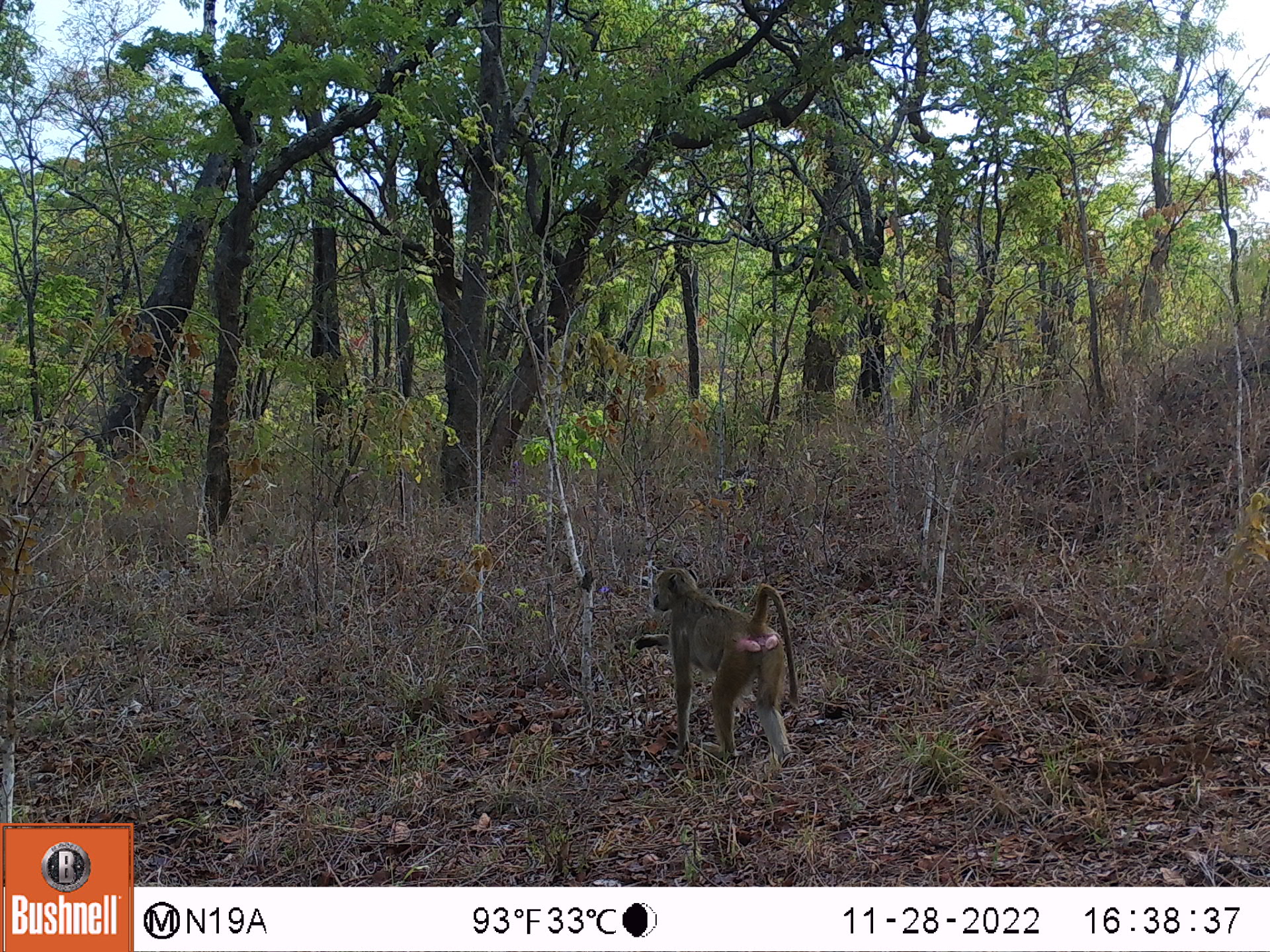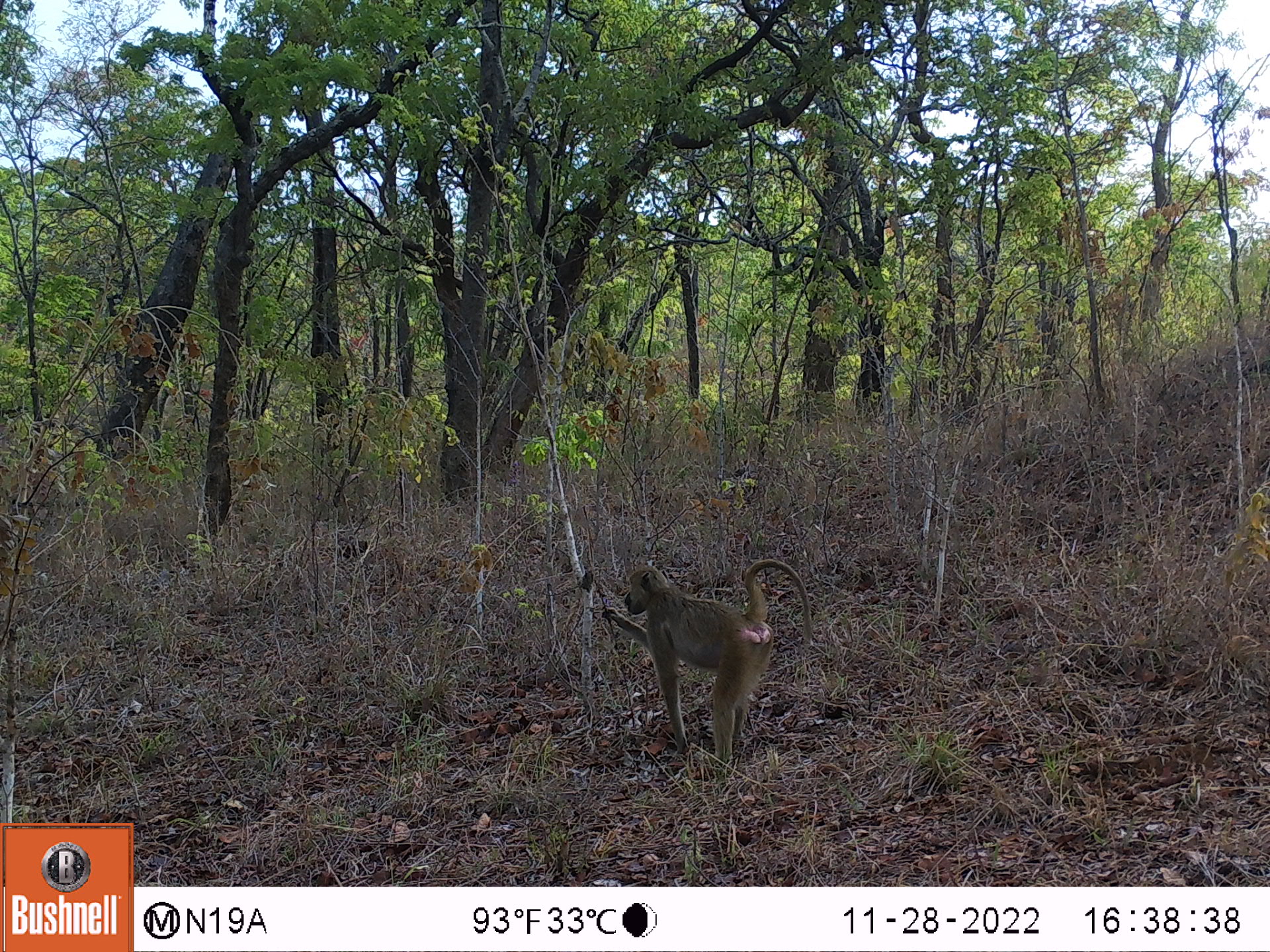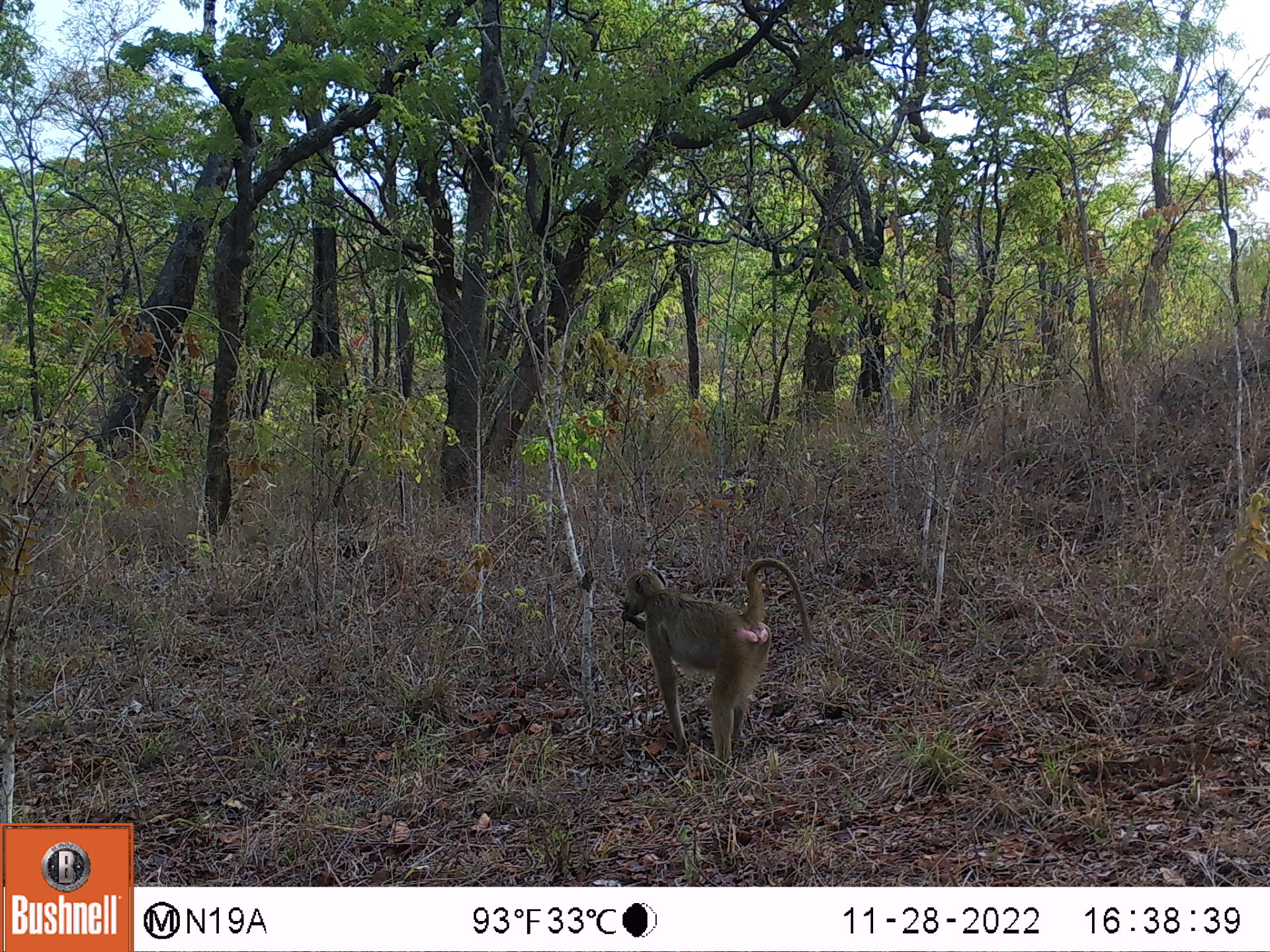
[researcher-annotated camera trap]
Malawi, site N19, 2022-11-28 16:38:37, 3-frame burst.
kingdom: Animalia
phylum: Chordata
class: Mammalia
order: Primates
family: Cercopithecidae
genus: Papio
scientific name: Papio cynocephalus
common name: yellow baboon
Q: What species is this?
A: Yellow baboon (Papio cynocephalus).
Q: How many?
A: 1.